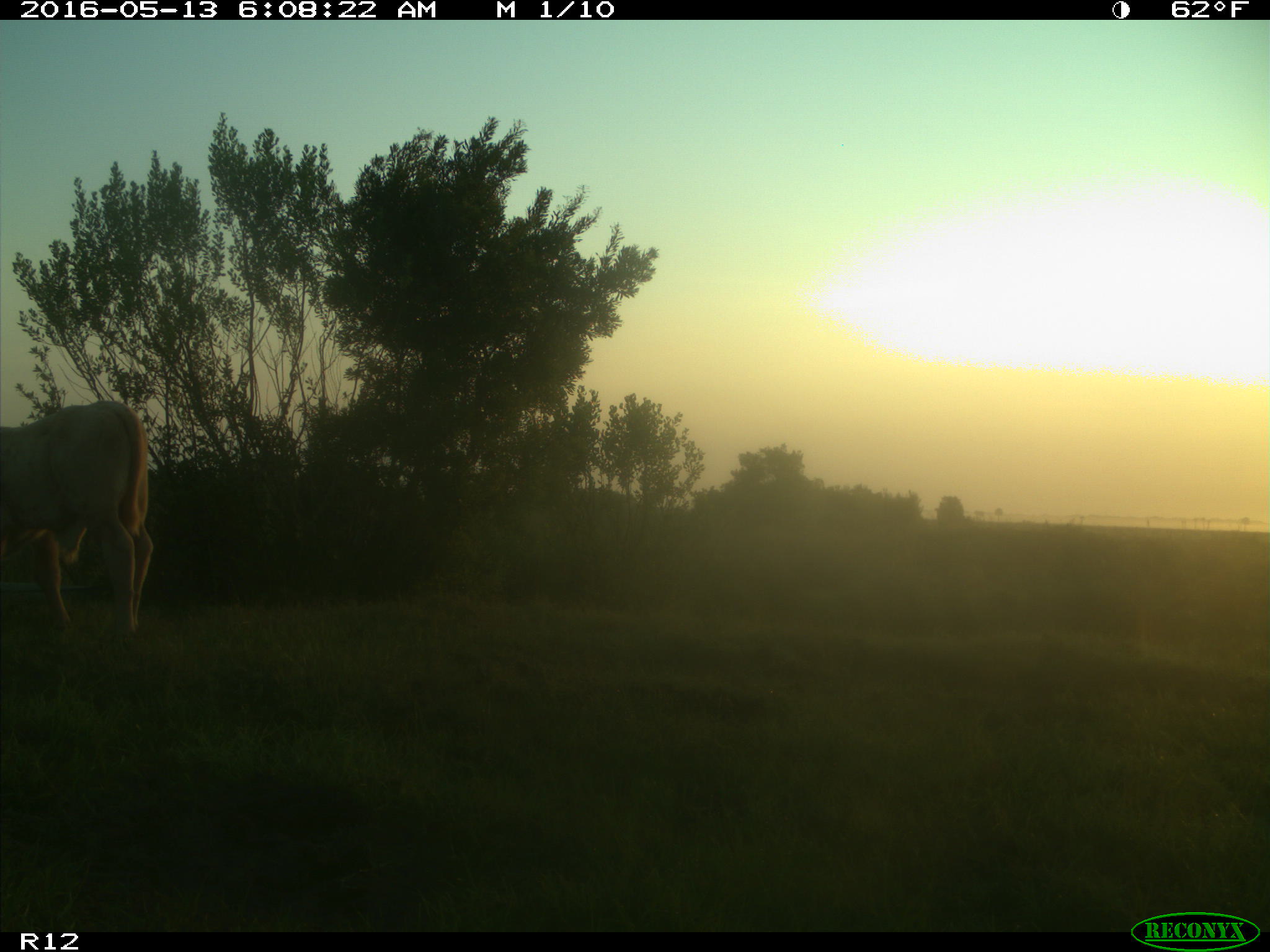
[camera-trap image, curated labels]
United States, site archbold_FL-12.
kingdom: Animalia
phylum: Chordata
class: Mammalia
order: Artiodactyla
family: Bovidae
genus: Bos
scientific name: Bos taurus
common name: domestic cow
Bos taurus (domestic cow).